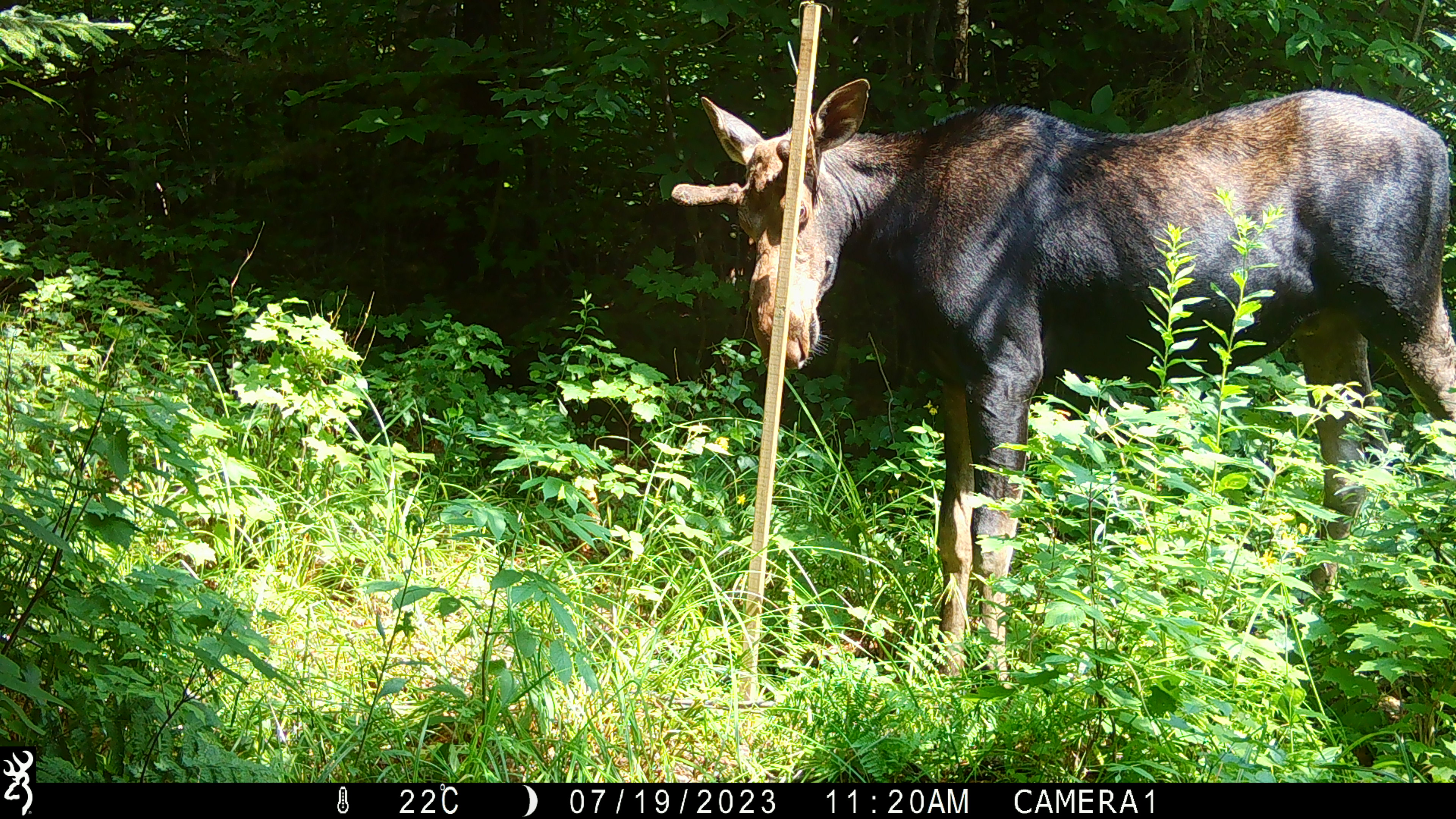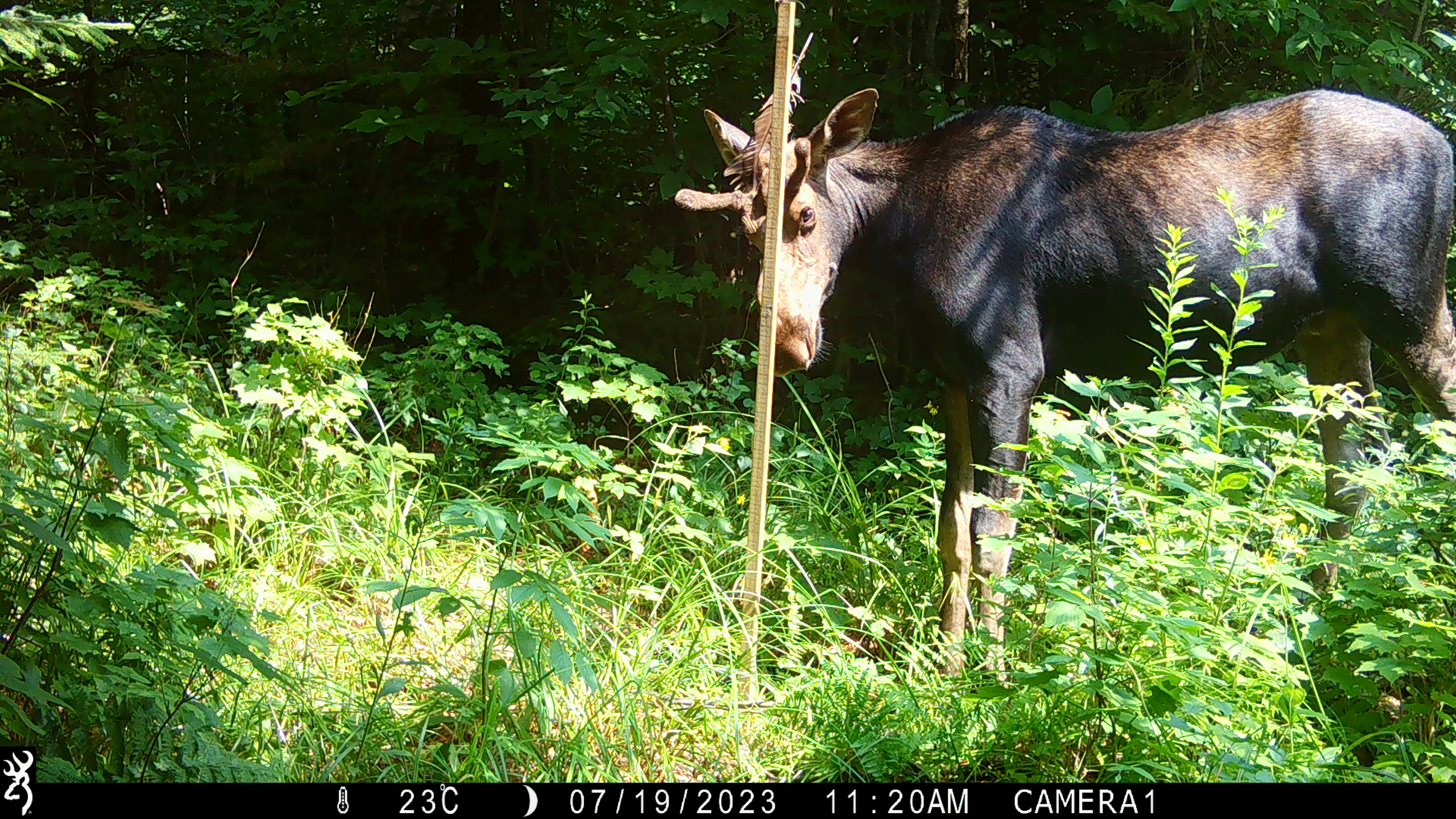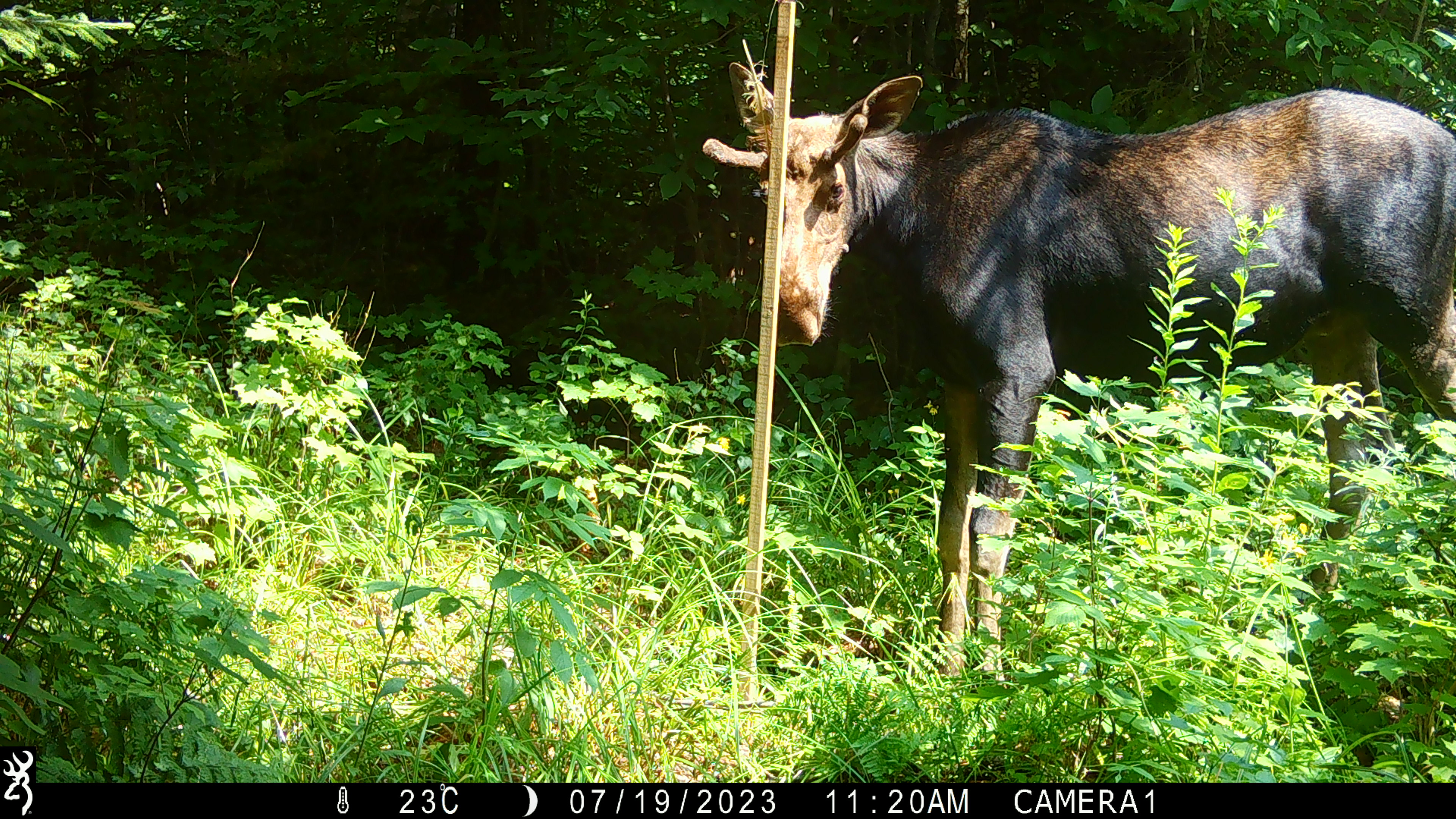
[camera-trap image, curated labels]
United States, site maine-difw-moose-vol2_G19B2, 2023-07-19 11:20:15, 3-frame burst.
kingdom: Animalia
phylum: Chordata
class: Mammalia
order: Artiodactyla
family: Cervidae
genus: Alces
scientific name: Alces alces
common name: moose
Moose (Alces alces).